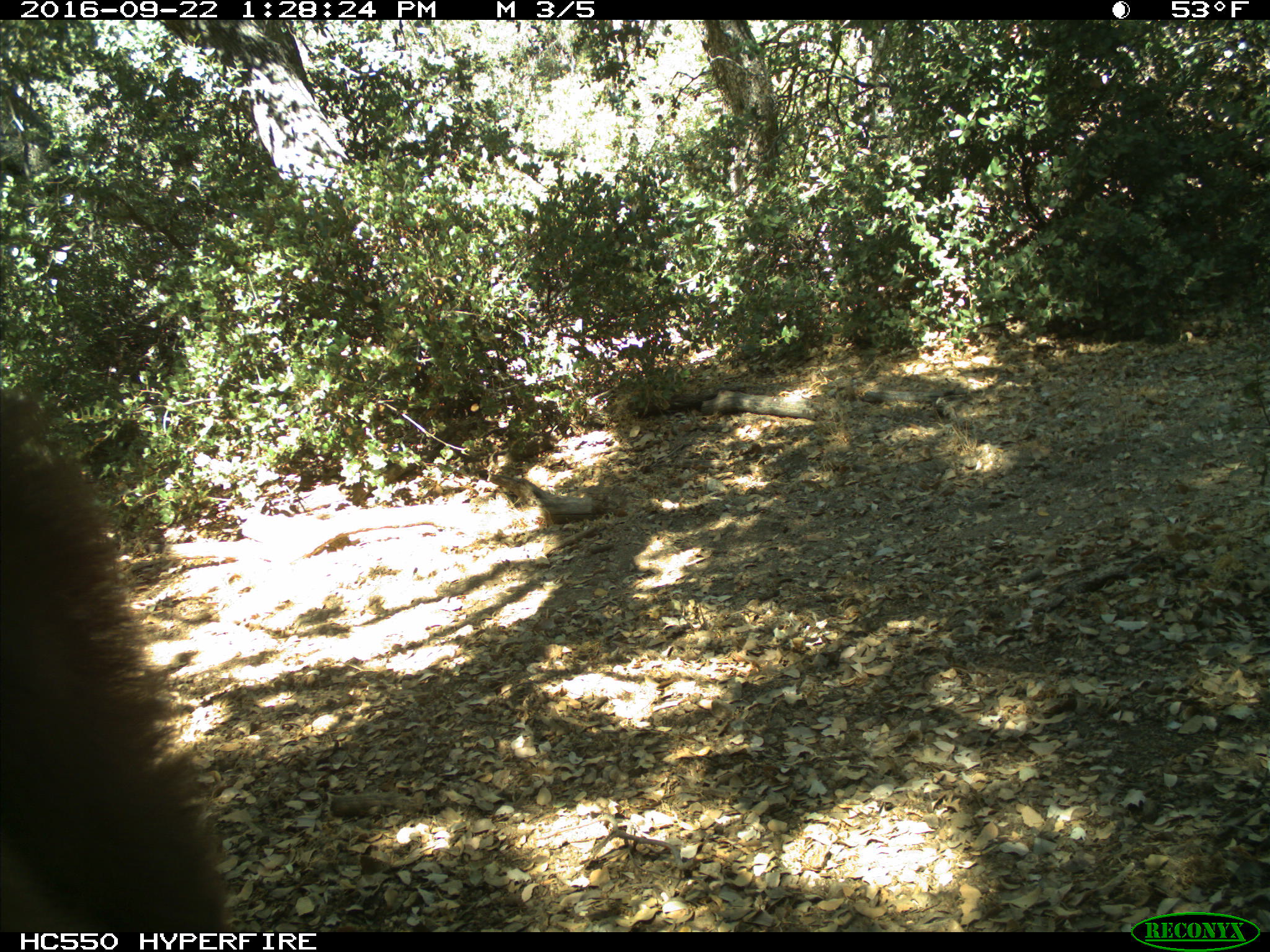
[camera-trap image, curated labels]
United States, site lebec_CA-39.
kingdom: Animalia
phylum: Chordata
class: Mammalia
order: Carnivora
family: Ursidae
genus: Ursus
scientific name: Ursus americanus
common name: american black bear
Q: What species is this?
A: Ursus americanus (american black bear).